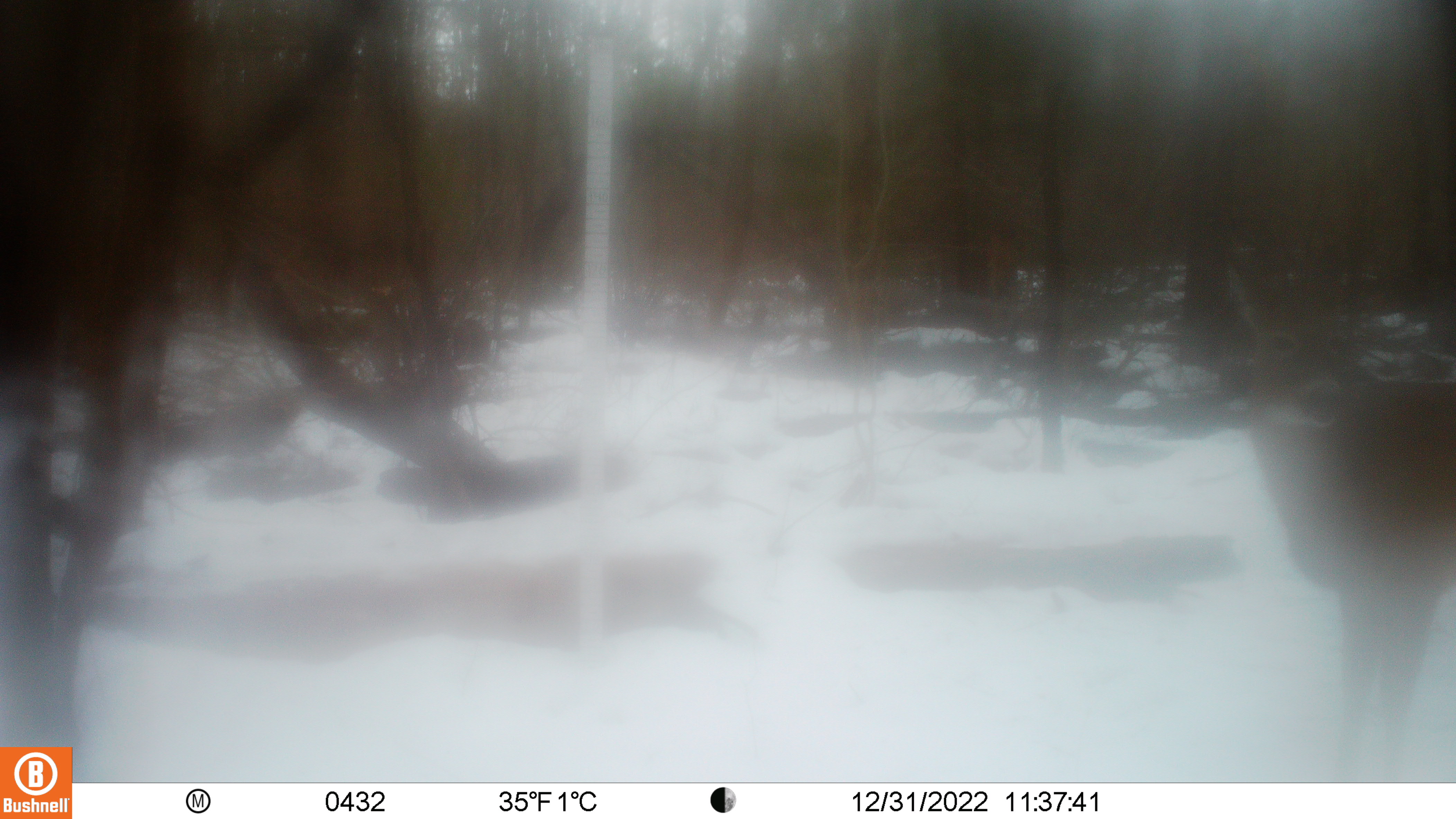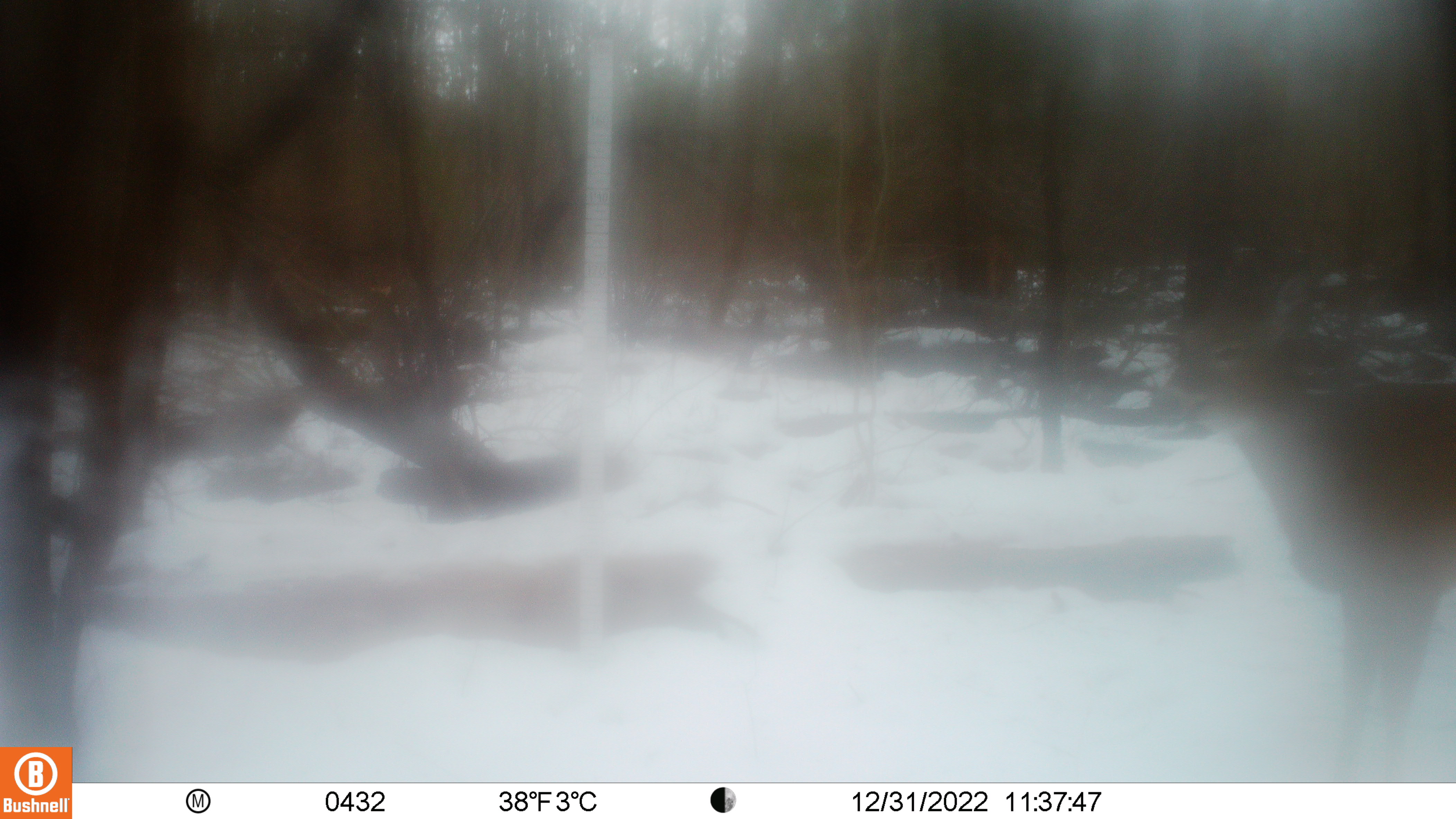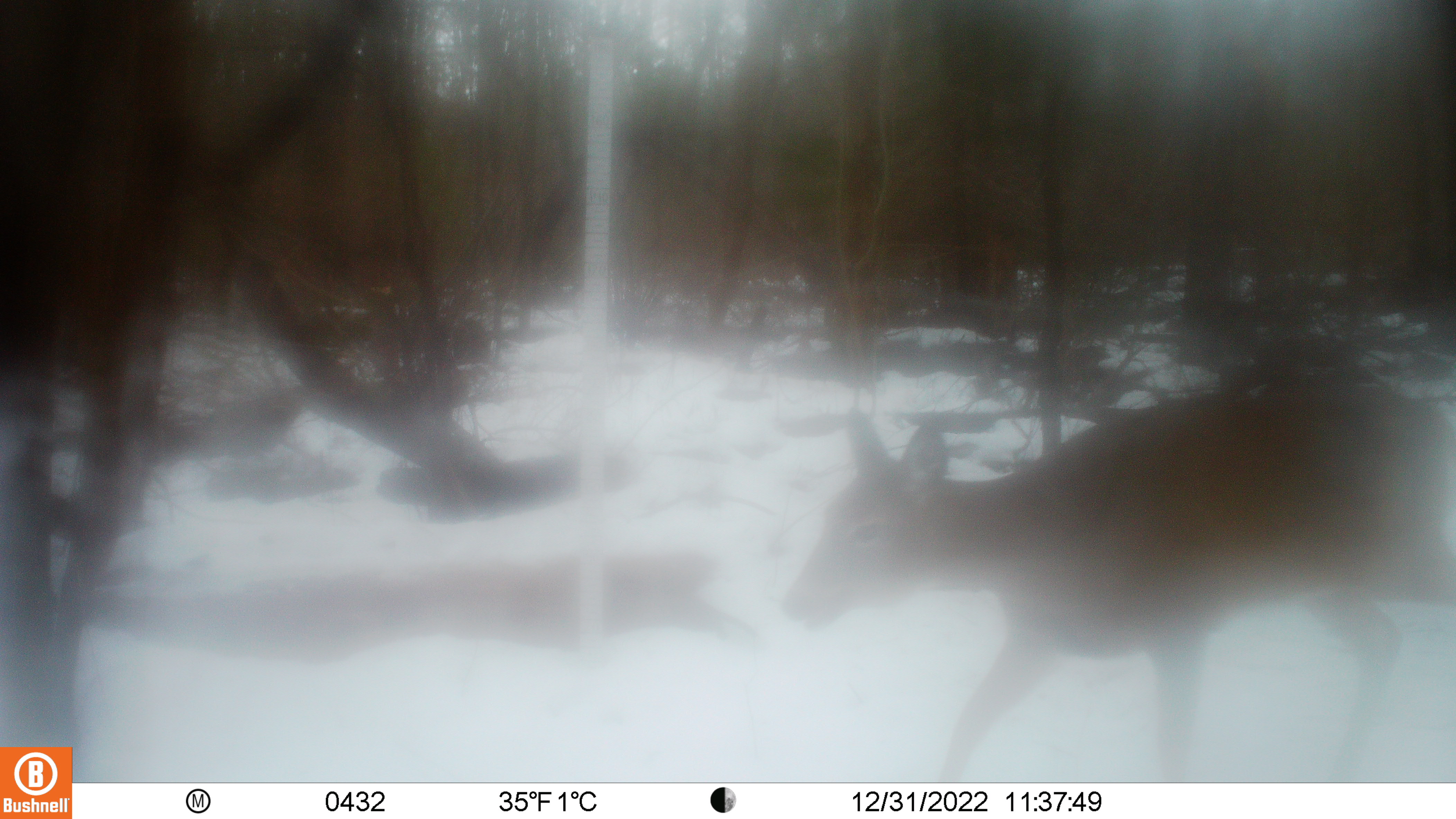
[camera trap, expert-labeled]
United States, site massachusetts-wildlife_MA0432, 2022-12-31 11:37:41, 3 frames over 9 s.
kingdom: Animalia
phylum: Chordata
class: Mammalia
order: Artiodactyla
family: Cervidae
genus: Odocoileus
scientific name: Odocoileus virginianus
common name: white-tailed deer